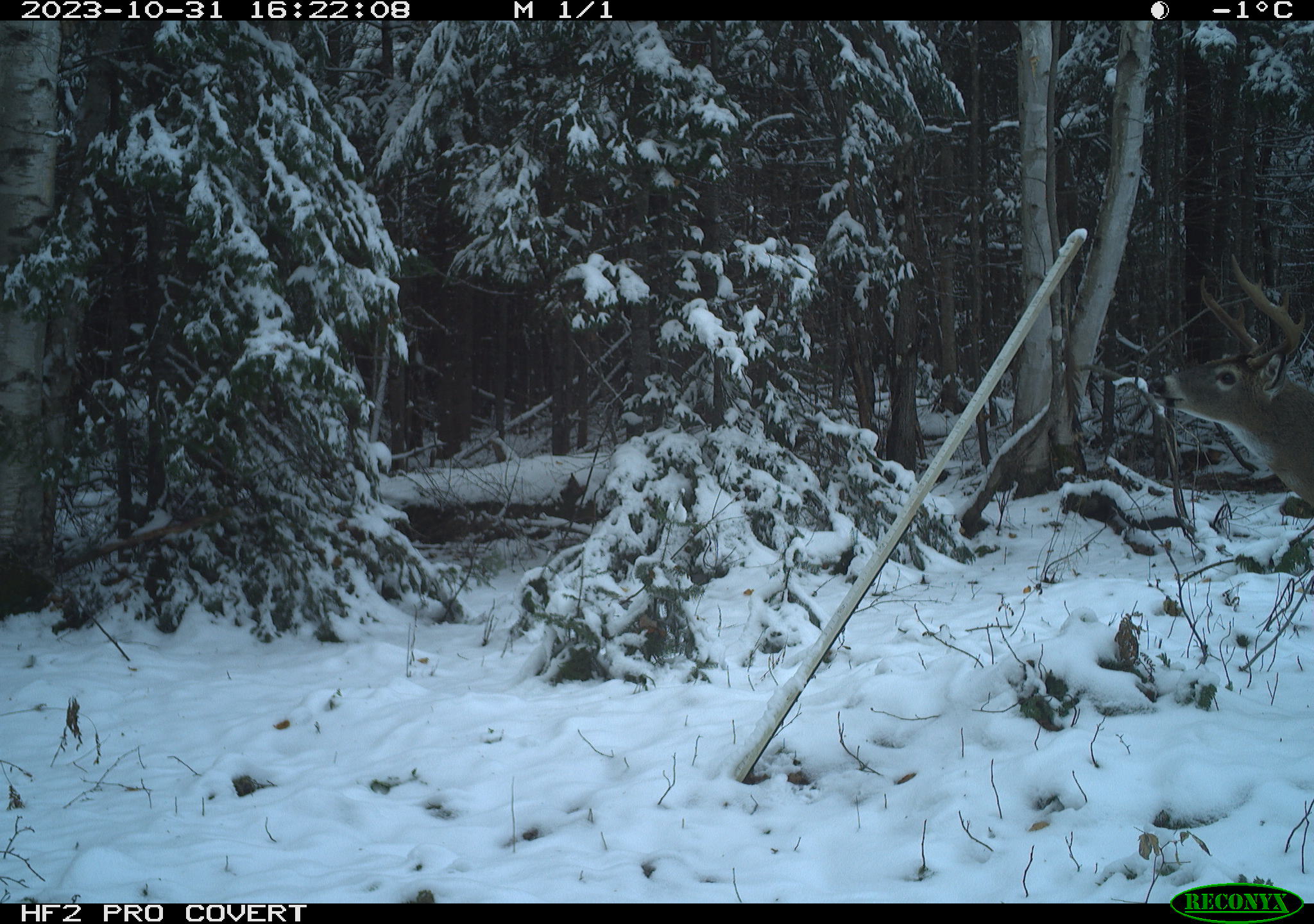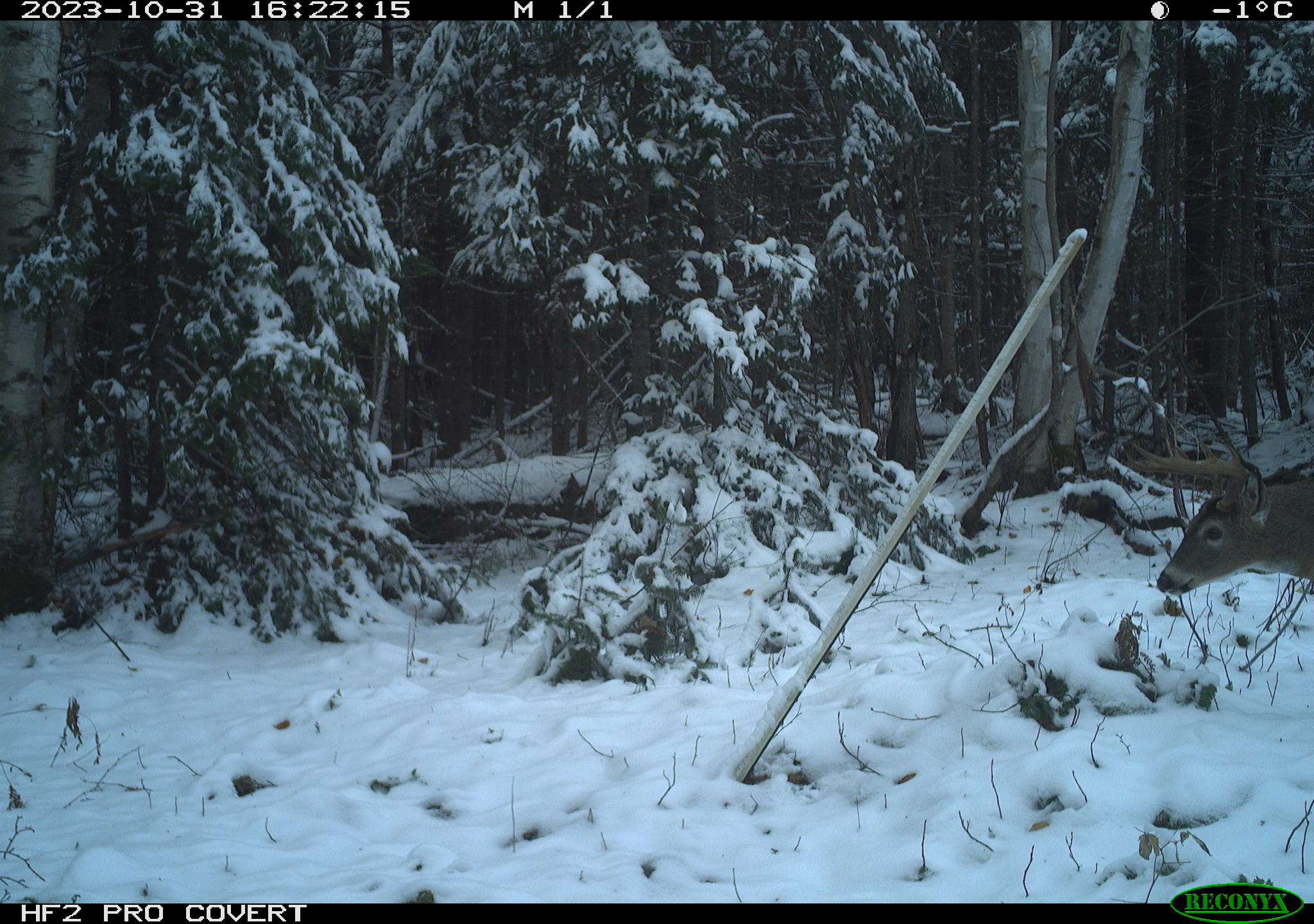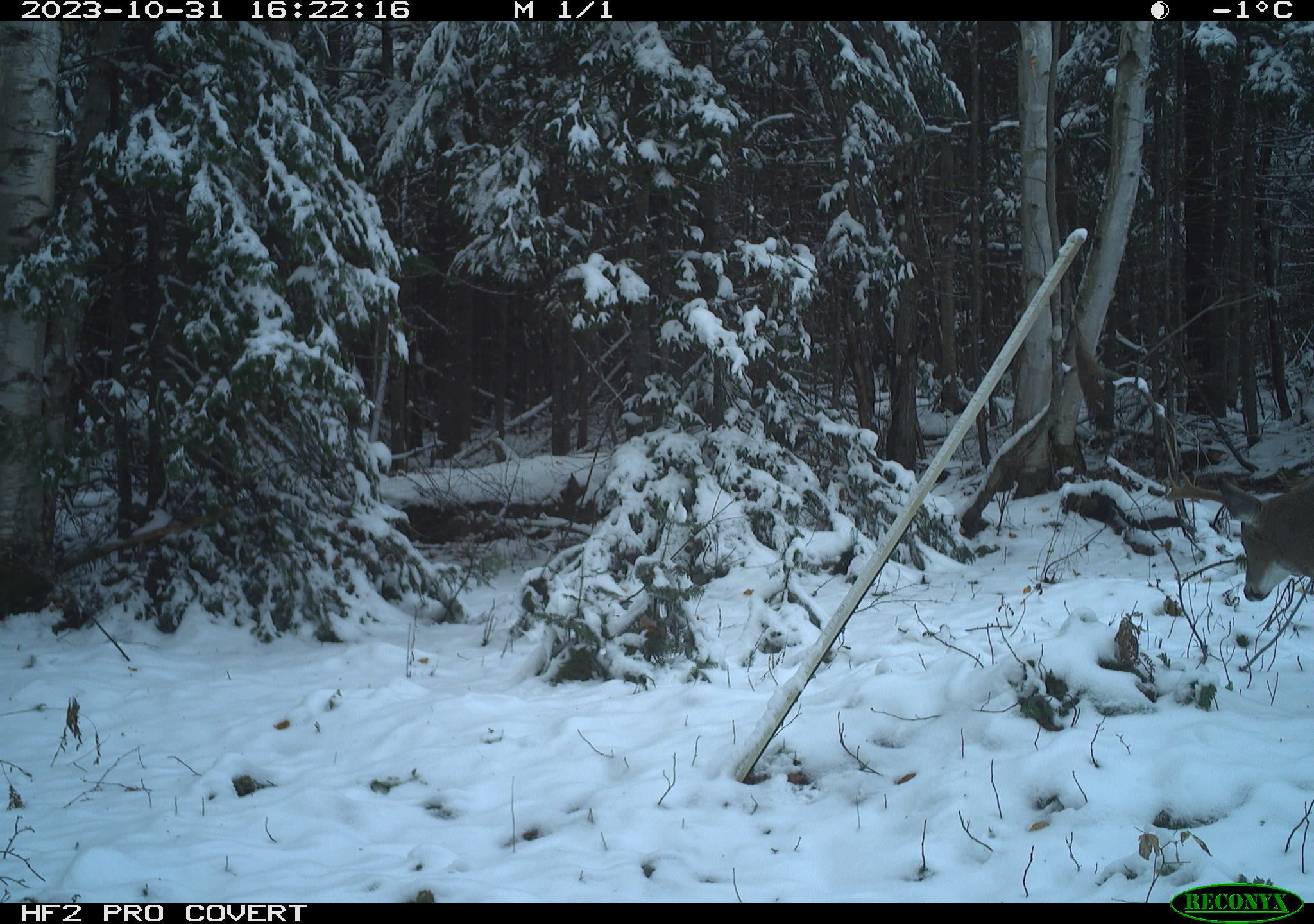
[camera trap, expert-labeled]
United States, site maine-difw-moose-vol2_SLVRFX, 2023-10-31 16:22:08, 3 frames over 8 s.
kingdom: Animalia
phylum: Chordata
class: Mammalia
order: Artiodactyla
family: Cervidae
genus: Odocoileus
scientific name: Odocoileus virginianus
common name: white-tailed deer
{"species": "white-tailed deer (Odocoileus virginianus)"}